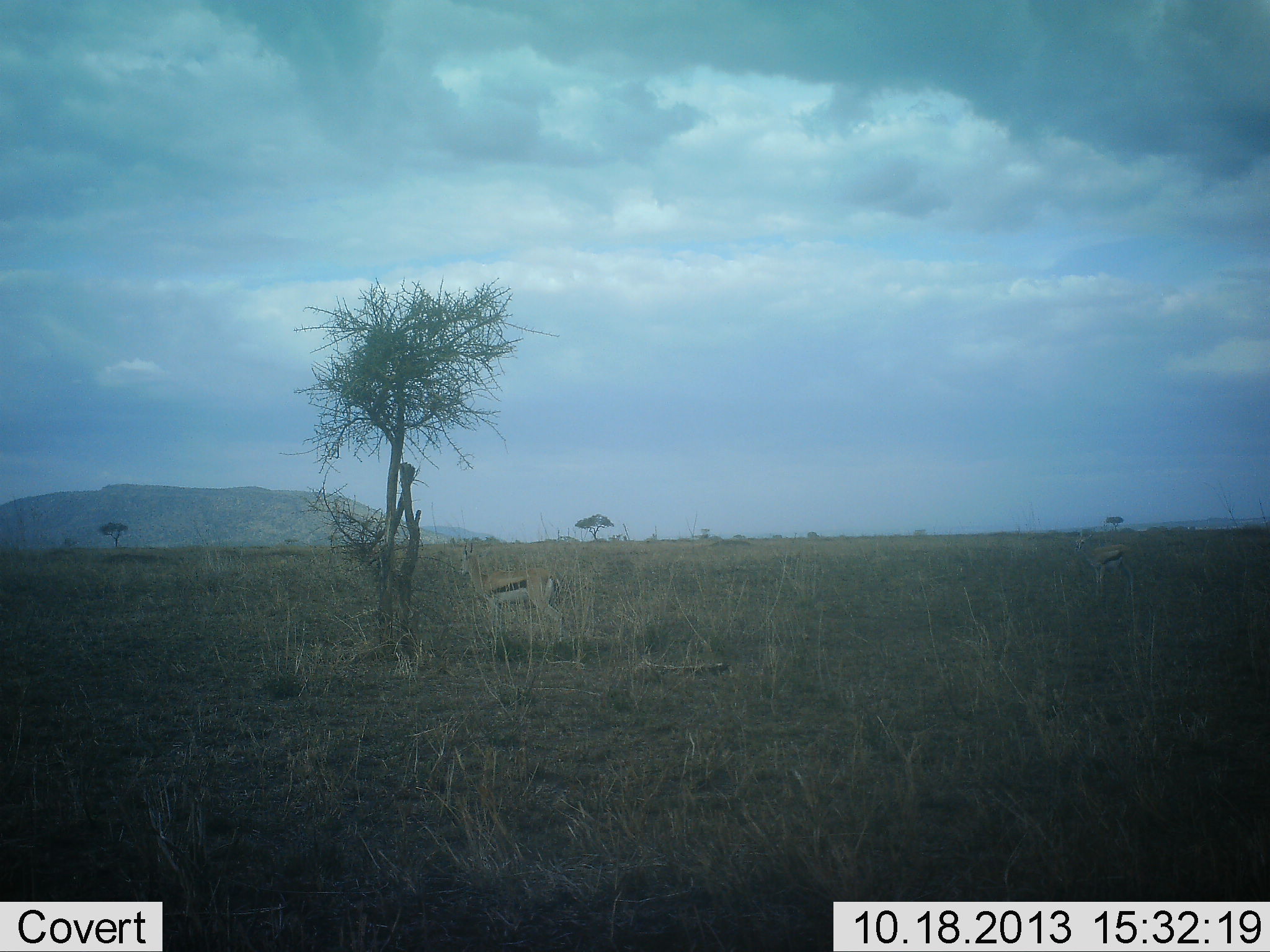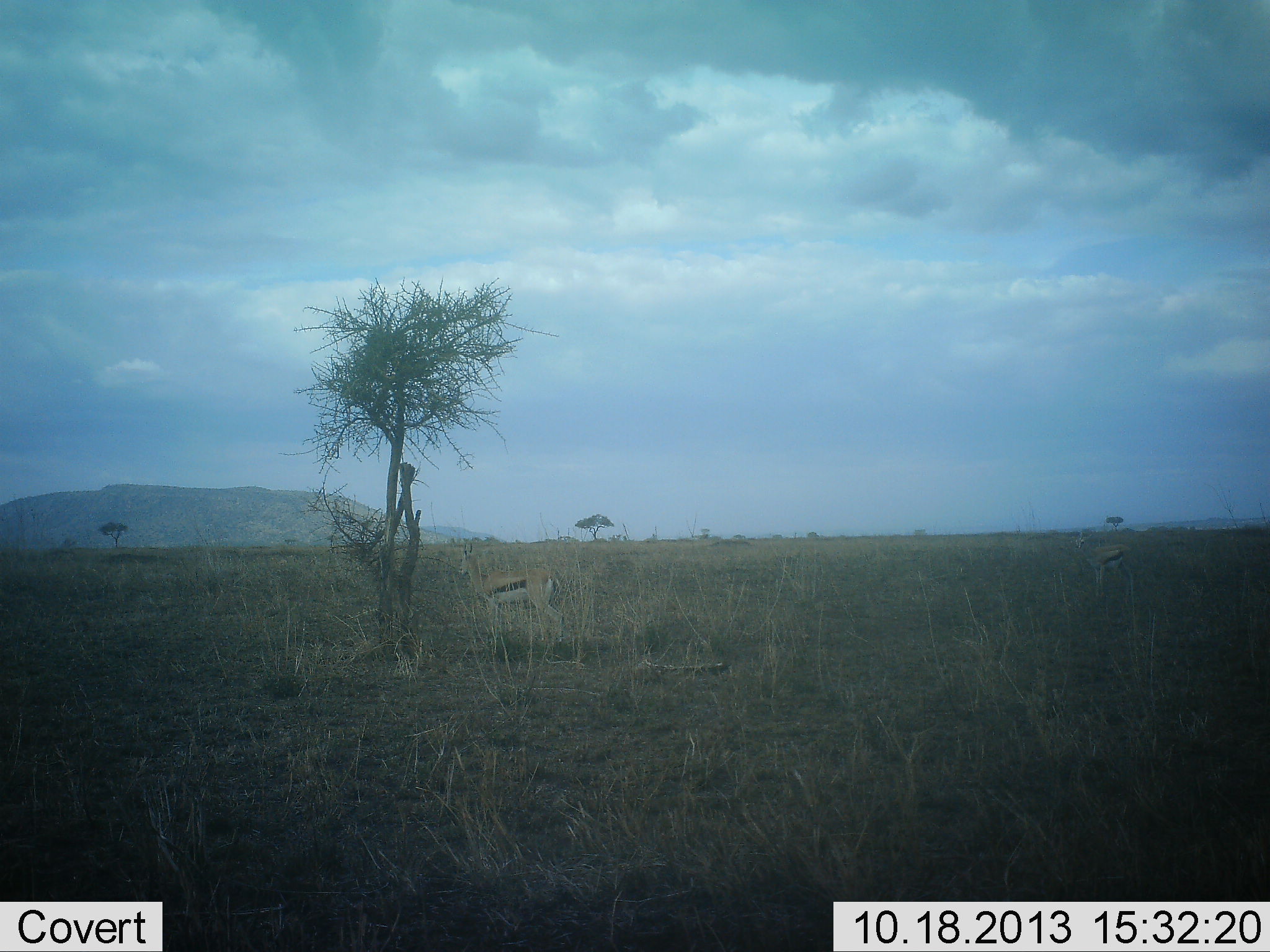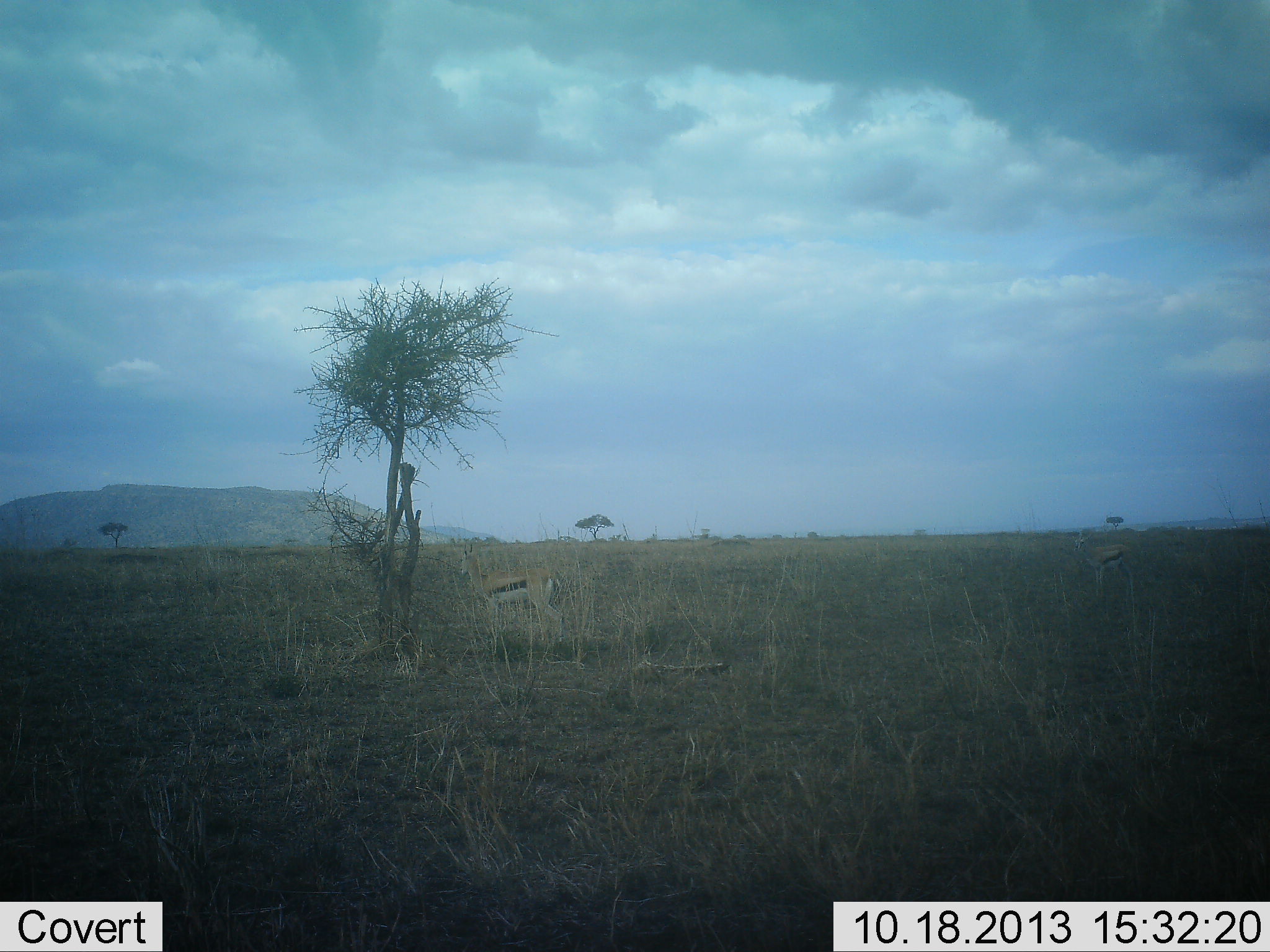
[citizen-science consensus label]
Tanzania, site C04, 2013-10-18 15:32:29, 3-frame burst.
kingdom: Animalia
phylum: Chordata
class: Mammalia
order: Artiodactyla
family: Bovidae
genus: Eudorcas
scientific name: Eudorcas thomsonii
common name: thomson's gazelle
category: gazellethomsons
Gazellethomsons (thomson's gazelle) (Eudorcas thomsonii), count 2. Behavior (volunteer vote fractions): standing 90%, resting 0%, moving 0%, interacting 0%. Young present (vote fraction): 0%. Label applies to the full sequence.